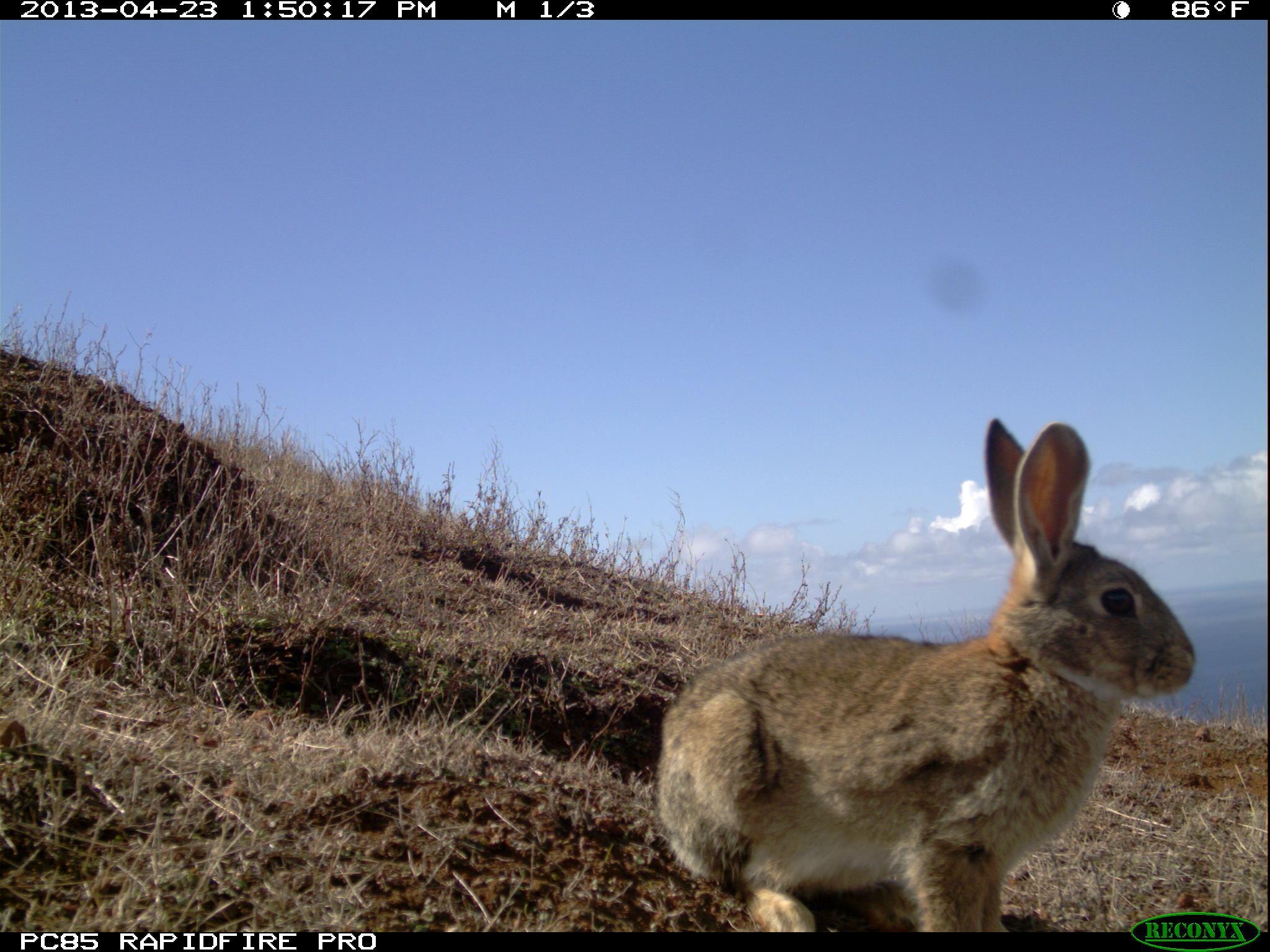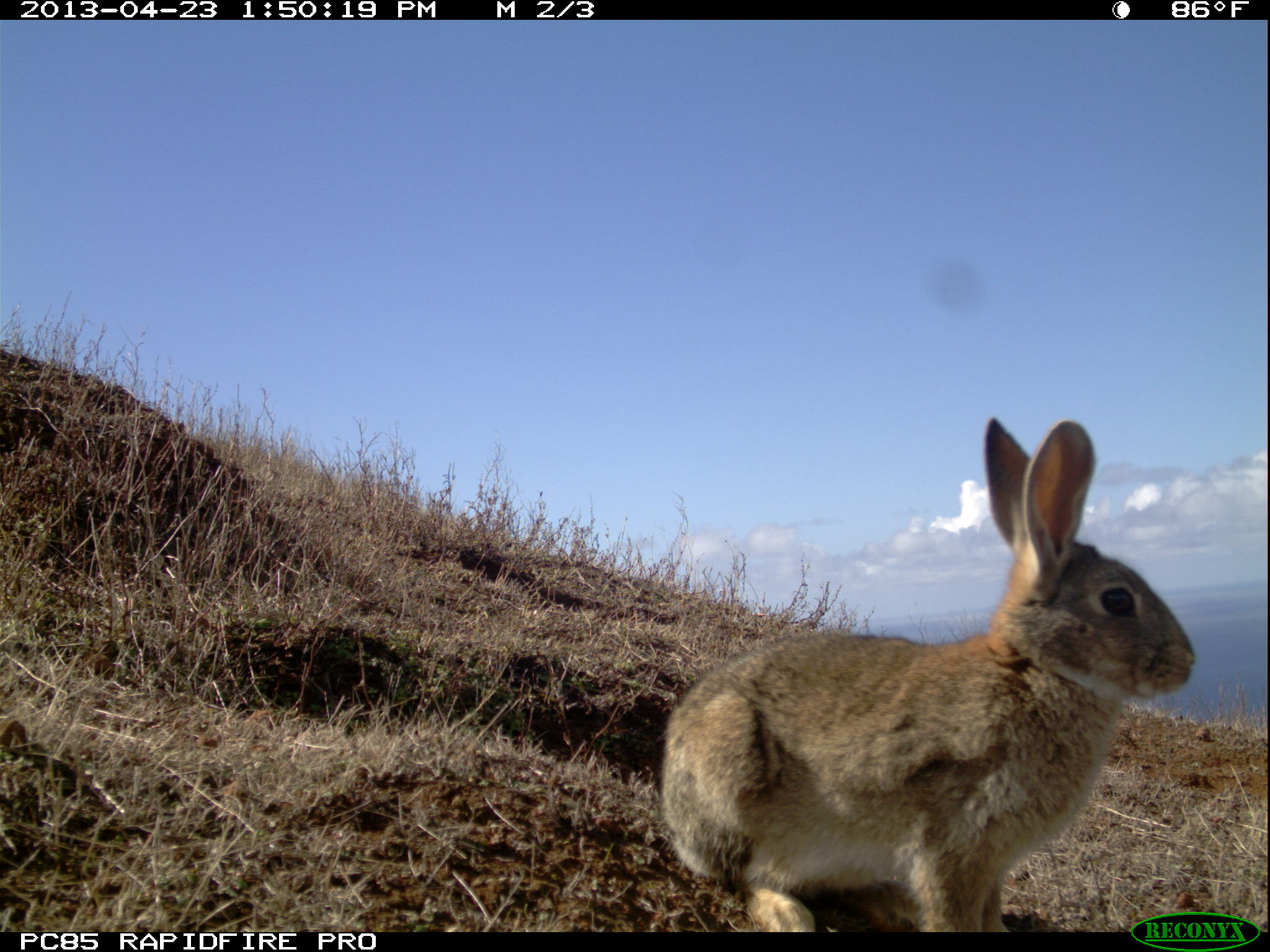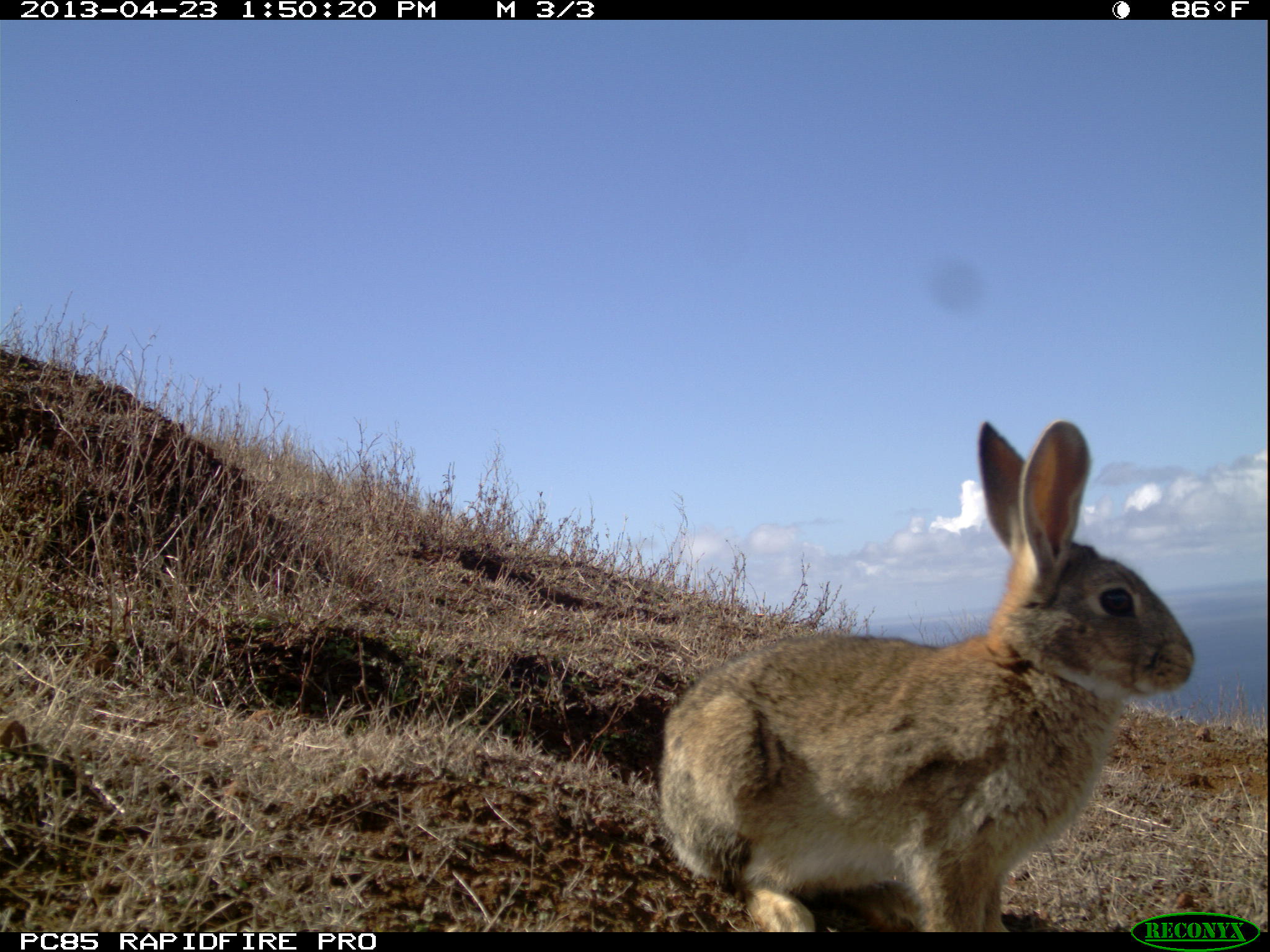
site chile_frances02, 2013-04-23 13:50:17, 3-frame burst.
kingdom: Animalia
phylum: Chordata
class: Mammalia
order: Lagomorpha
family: Leporidae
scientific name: Leporidae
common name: rabbits and hares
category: rabbit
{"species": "rabbit (rabbits and hares) (Leporidae)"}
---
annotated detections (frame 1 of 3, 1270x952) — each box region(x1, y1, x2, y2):
rabbit: region(659, 412, 1208, 932)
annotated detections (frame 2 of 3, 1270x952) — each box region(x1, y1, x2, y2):
rabbit: region(661, 413, 1209, 933)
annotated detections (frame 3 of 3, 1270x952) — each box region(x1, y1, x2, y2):
rabbit: region(650, 416, 1201, 935)